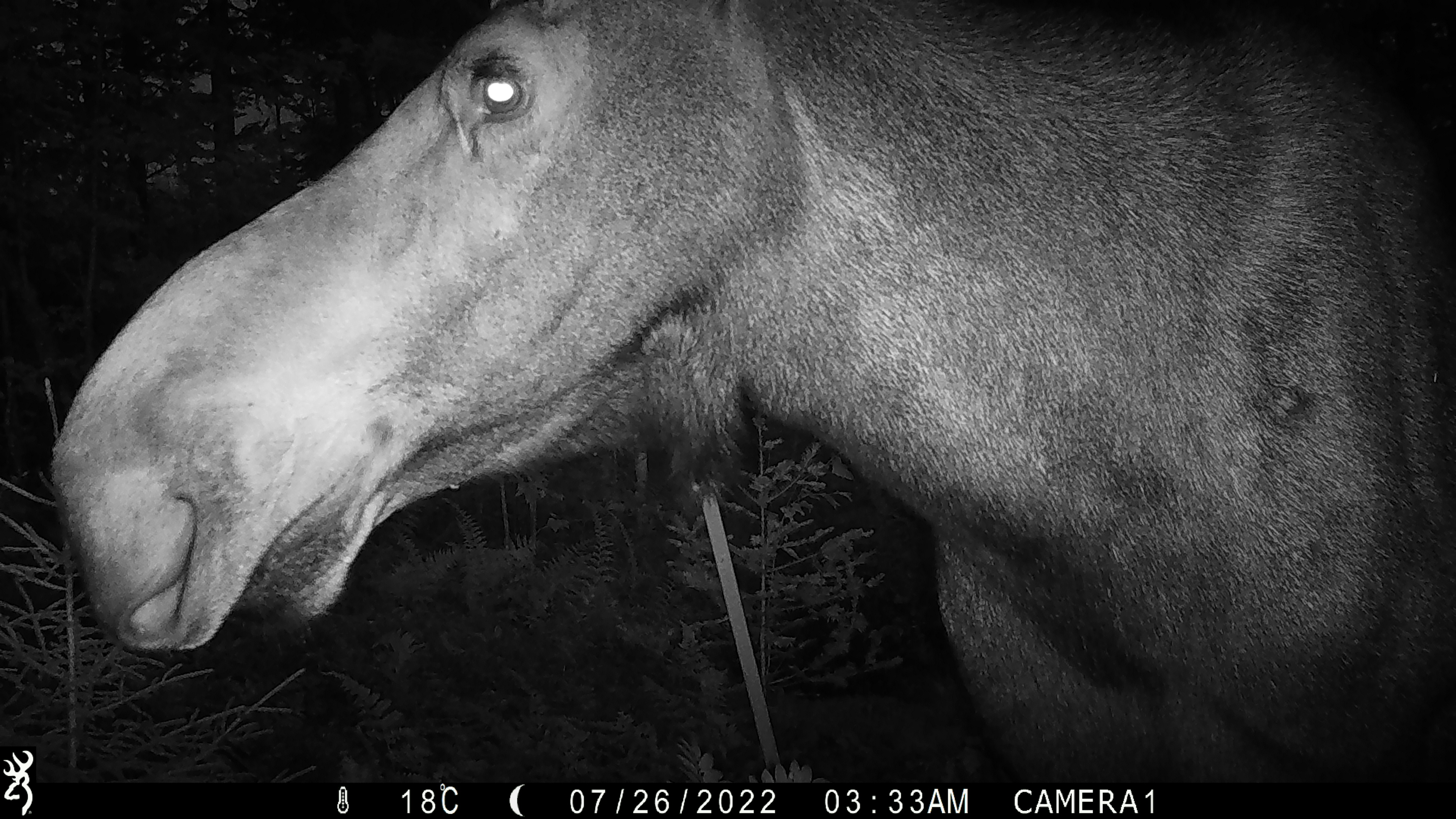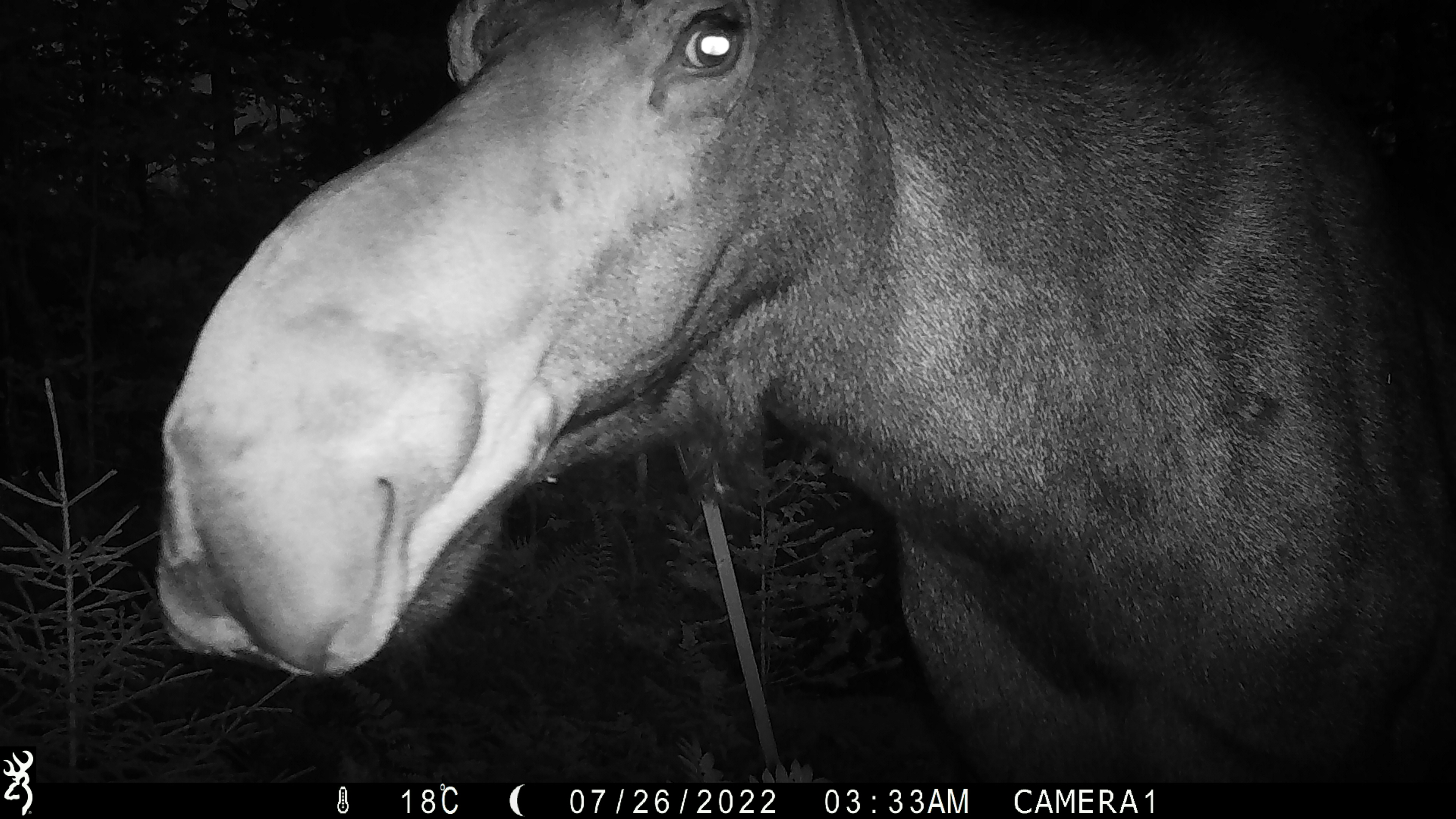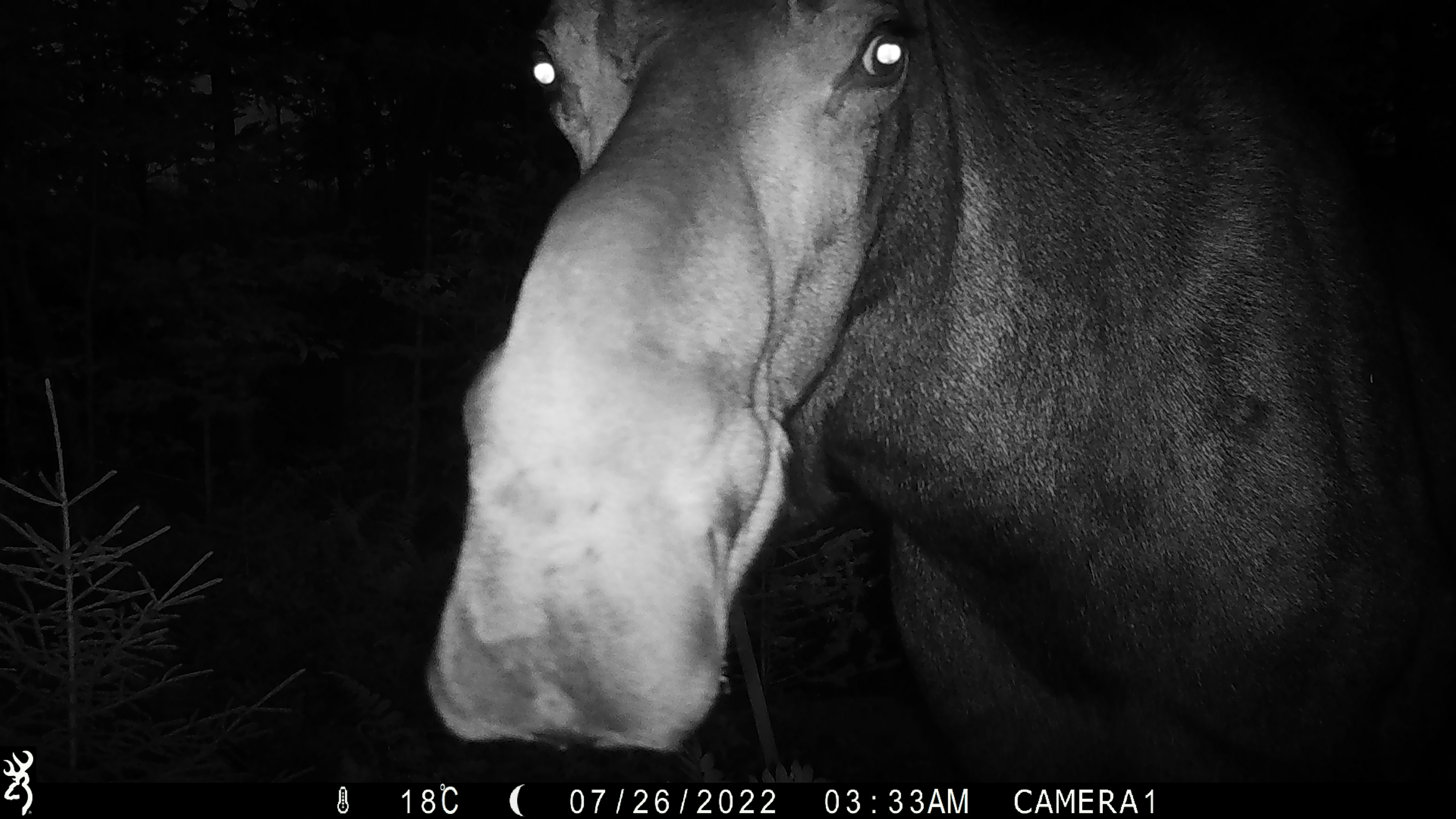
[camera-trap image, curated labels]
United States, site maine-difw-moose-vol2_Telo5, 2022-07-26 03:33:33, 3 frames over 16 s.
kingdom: Animalia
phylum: Chordata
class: Mammalia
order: Artiodactyla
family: Cervidae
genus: Alces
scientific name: Alces alces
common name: moose